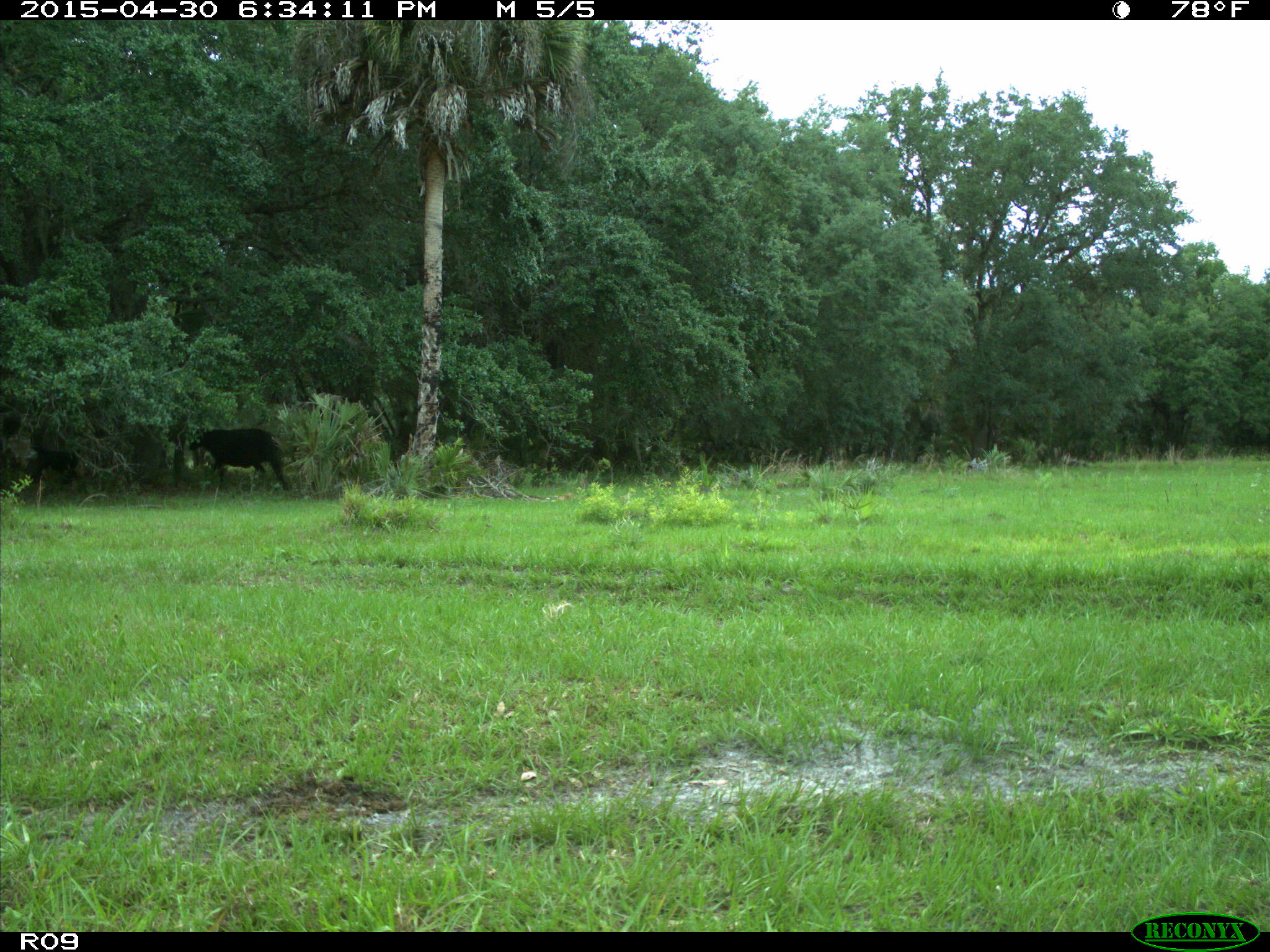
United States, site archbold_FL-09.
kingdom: Animalia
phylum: Chordata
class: Mammalia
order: Artiodactyla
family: Bovidae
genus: Bos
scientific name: Bos taurus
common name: domestic cow